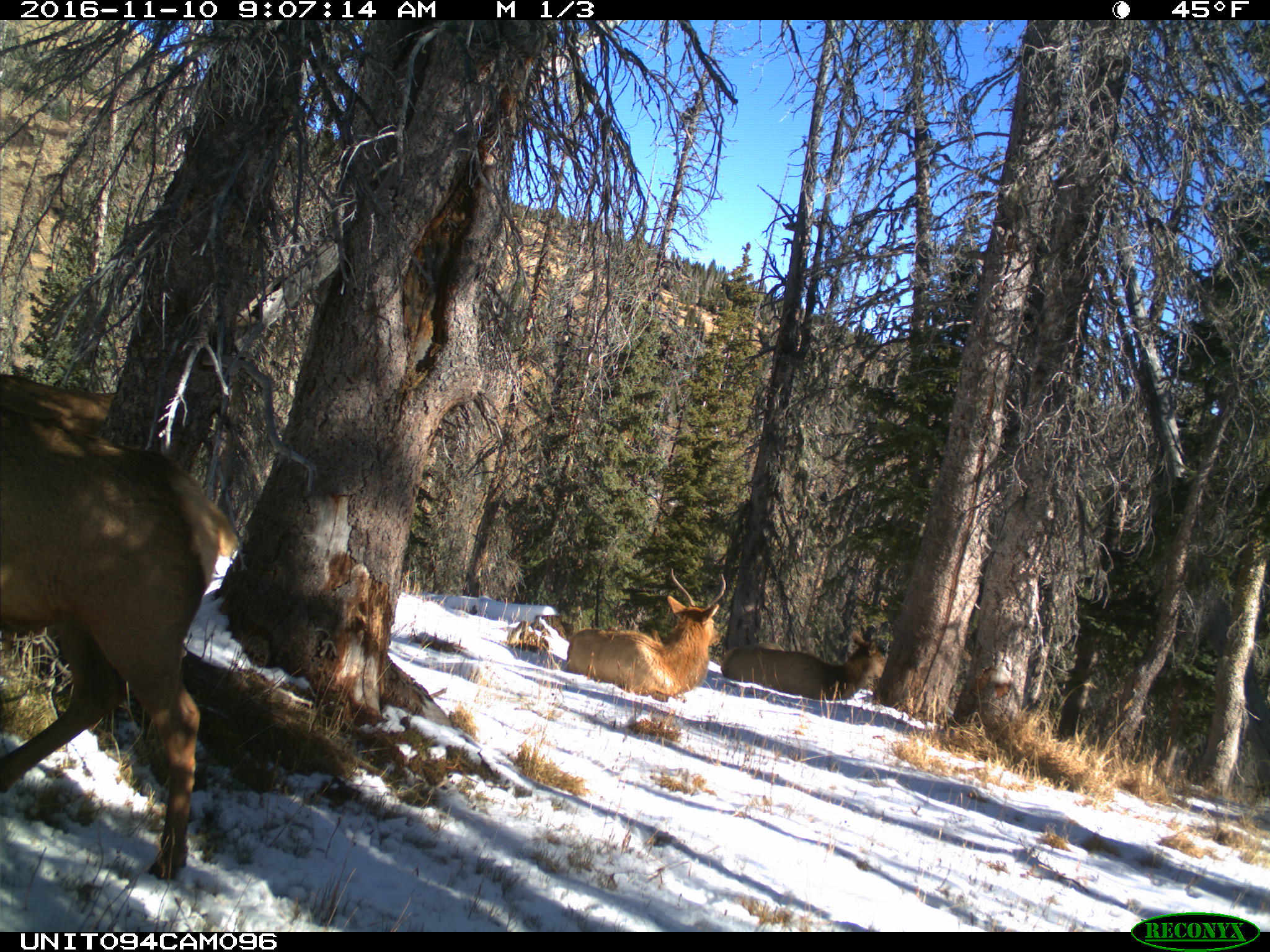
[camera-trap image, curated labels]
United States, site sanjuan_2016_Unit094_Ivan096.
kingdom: Animalia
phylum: Chordata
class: Mammalia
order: Artiodactyla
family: Cervidae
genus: Cervus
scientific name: Cervus elaphus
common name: red deer